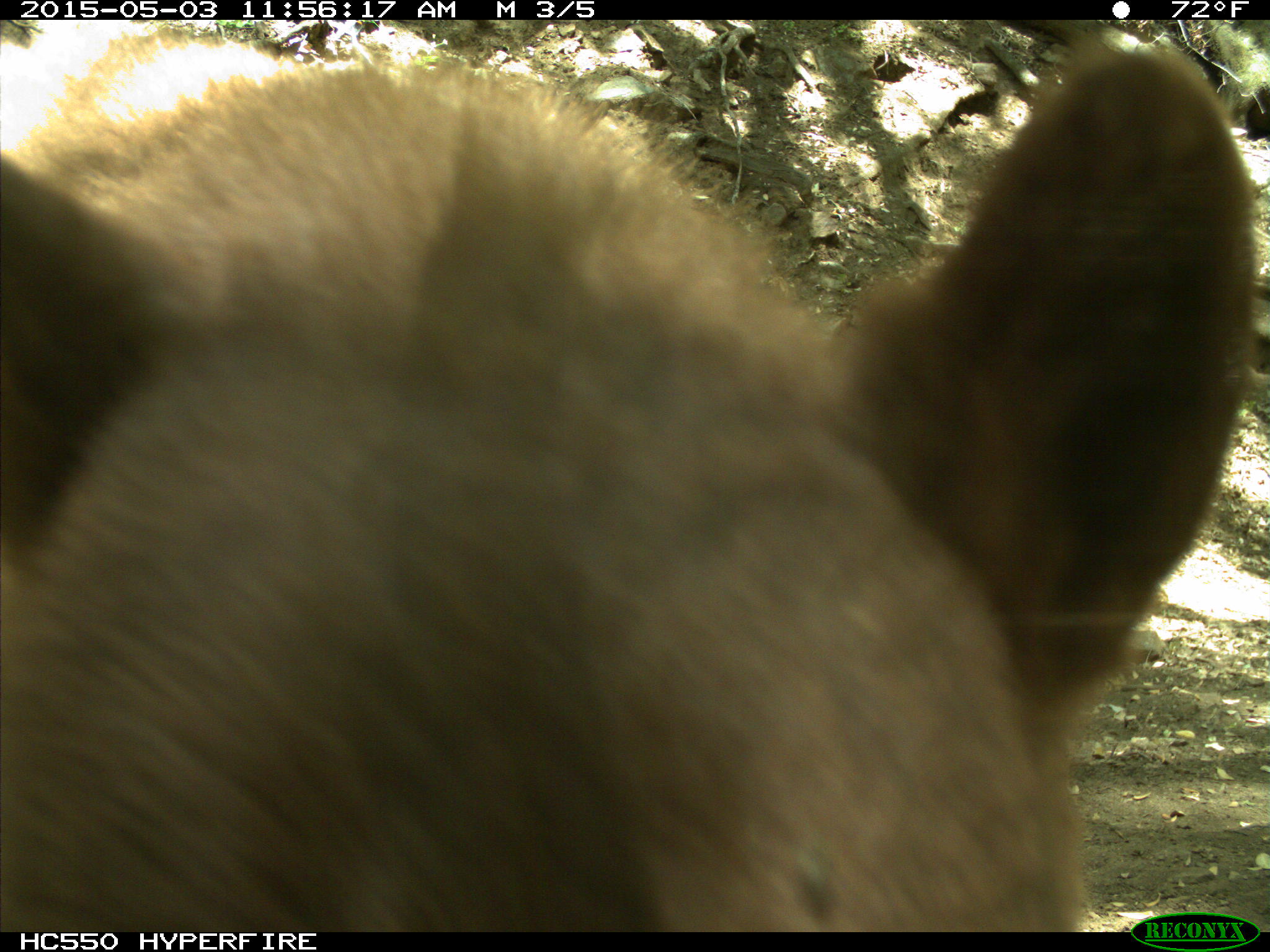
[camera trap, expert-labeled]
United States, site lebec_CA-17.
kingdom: Animalia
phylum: Chordata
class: Mammalia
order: Carnivora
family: Ursidae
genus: Ursus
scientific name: Ursus americanus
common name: american black bear